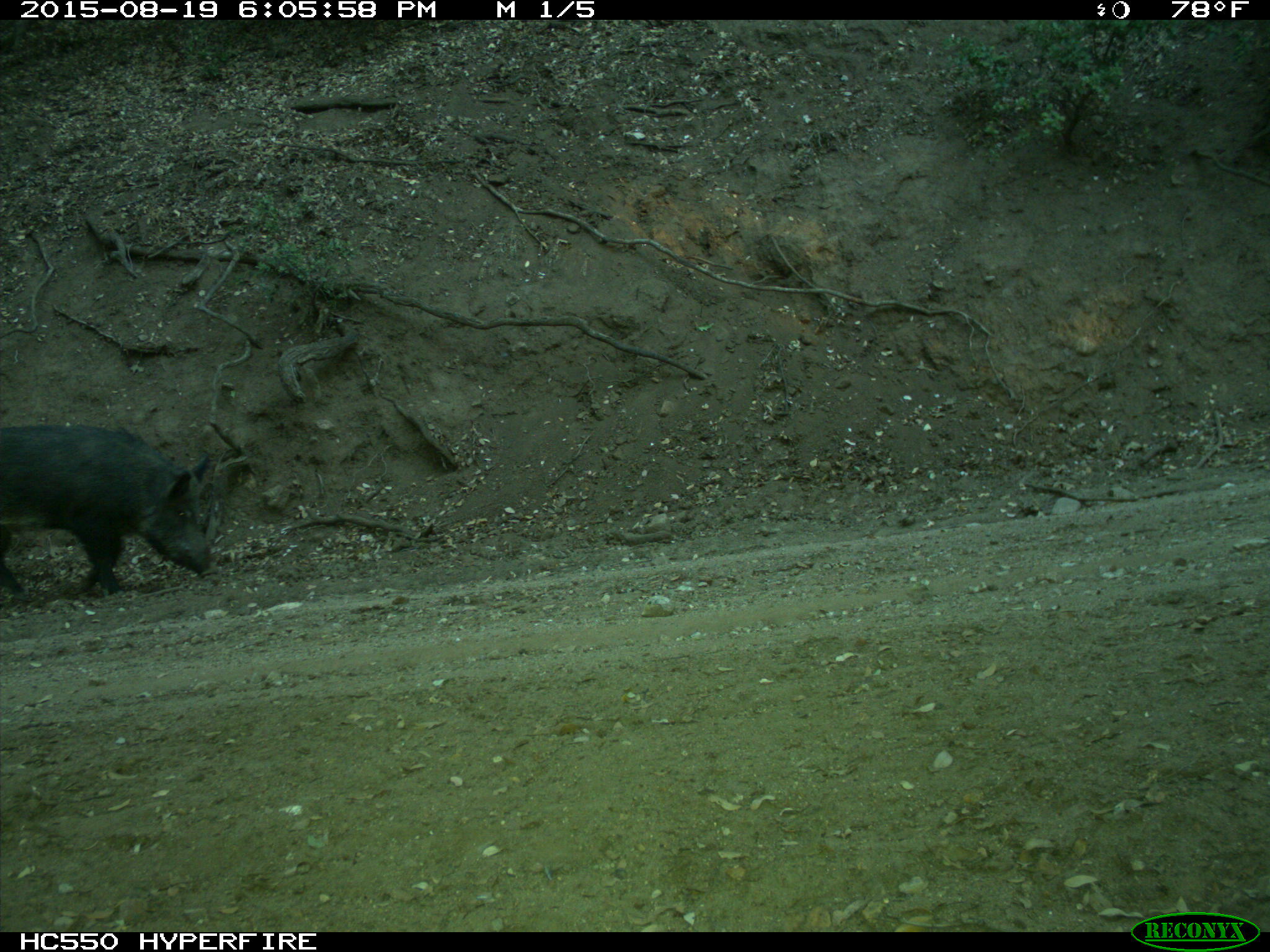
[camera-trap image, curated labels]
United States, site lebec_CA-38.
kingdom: Animalia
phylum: Chordata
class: Mammalia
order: Artiodactyla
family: Suidae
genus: Sus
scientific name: Sus scrofa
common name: wild boar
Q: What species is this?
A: Sus scrofa (wild boar).